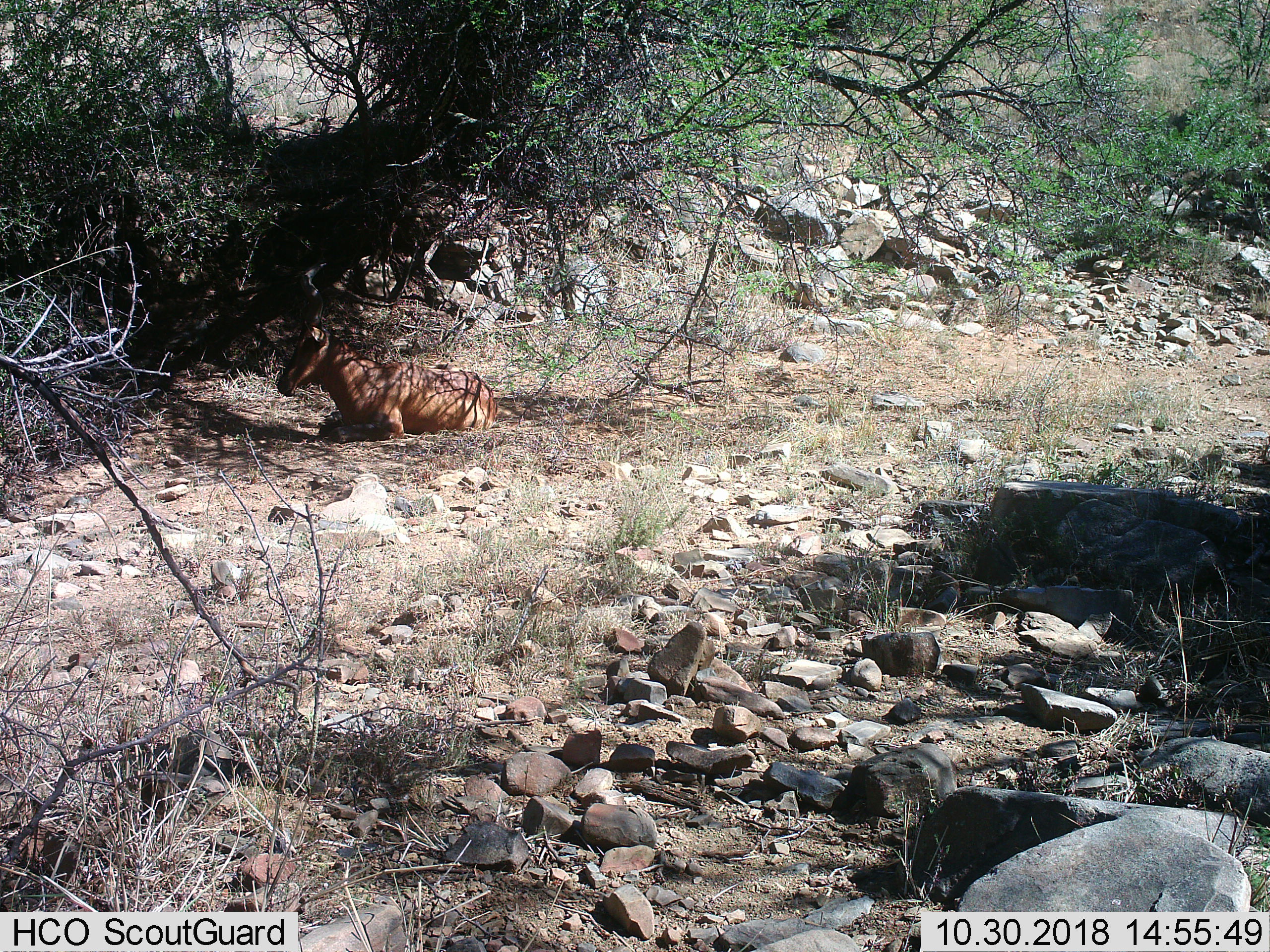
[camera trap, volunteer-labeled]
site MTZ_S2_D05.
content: unidentified animal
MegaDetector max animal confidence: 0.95